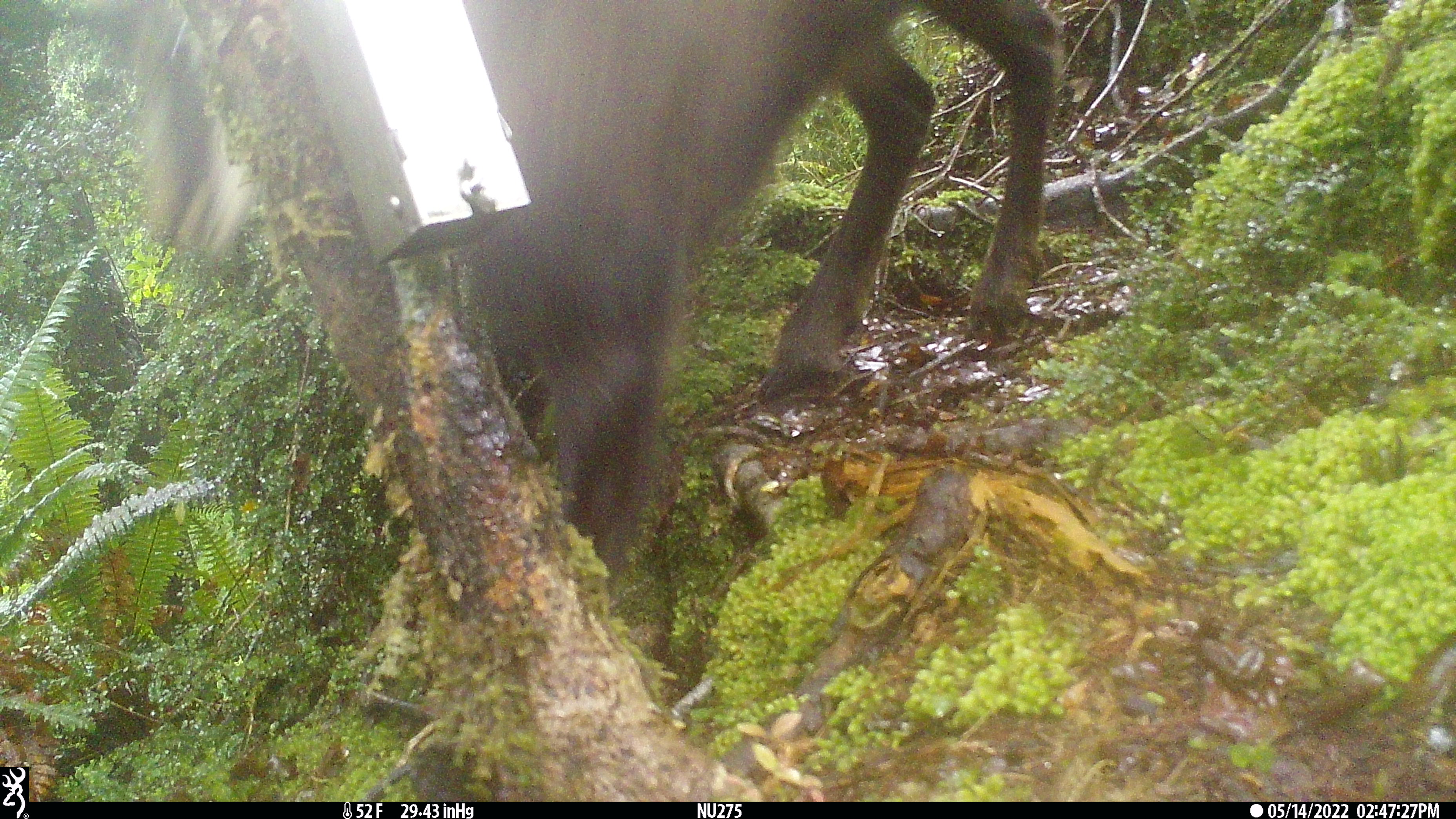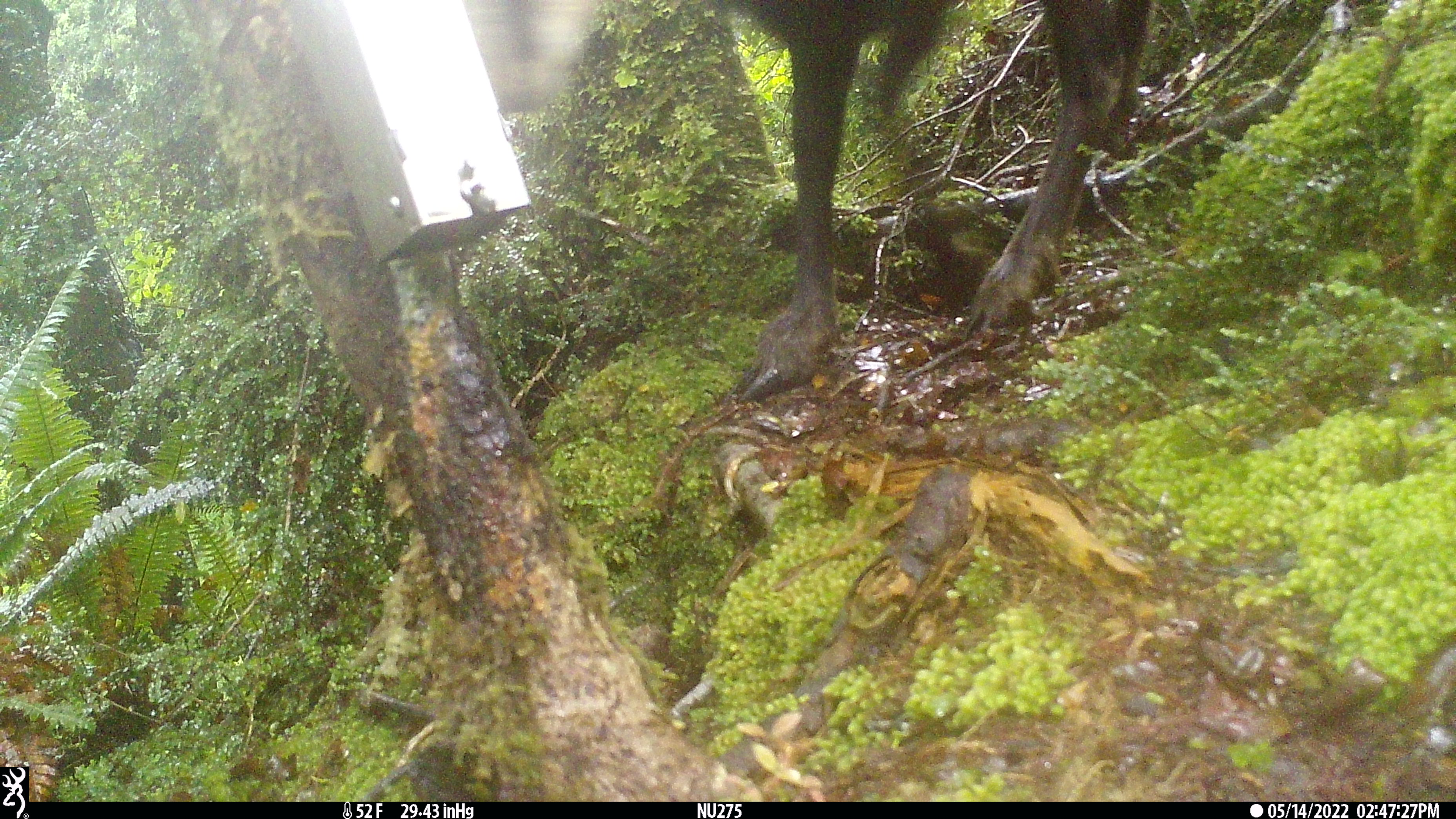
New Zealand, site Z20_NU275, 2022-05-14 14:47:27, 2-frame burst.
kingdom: Animalia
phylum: Chordata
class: Mammalia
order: Artiodactyla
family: Bovidae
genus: Rupicapra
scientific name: Rupicapra rupicapra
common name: alpine chamois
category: chamois